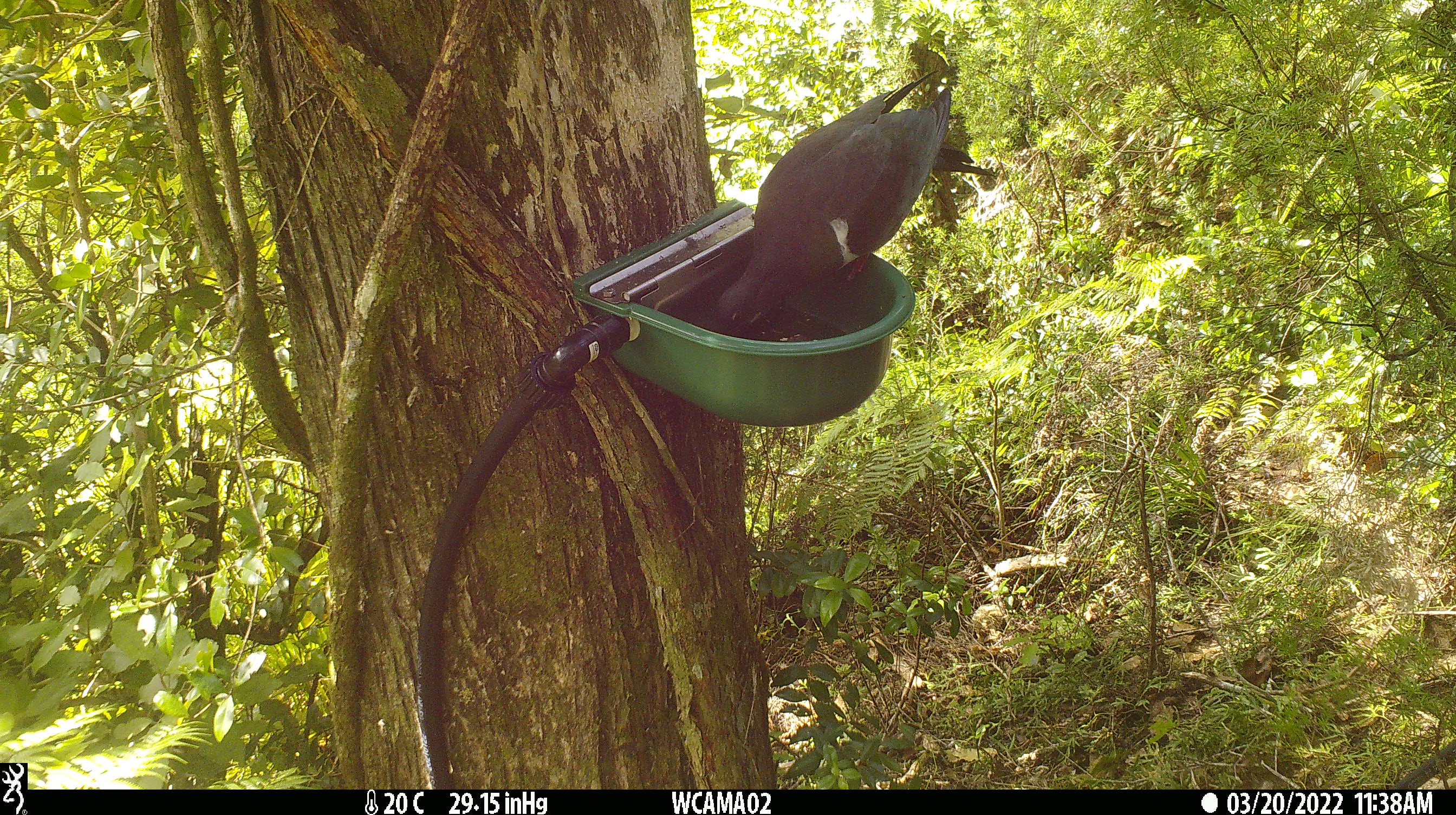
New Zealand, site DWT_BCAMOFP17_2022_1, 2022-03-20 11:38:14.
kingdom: Animalia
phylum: Chordata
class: Aves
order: Columbiformes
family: Columbidae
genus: Hemiphaga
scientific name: Hemiphaga novaeseelandiae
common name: new zealand pigeon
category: kereru